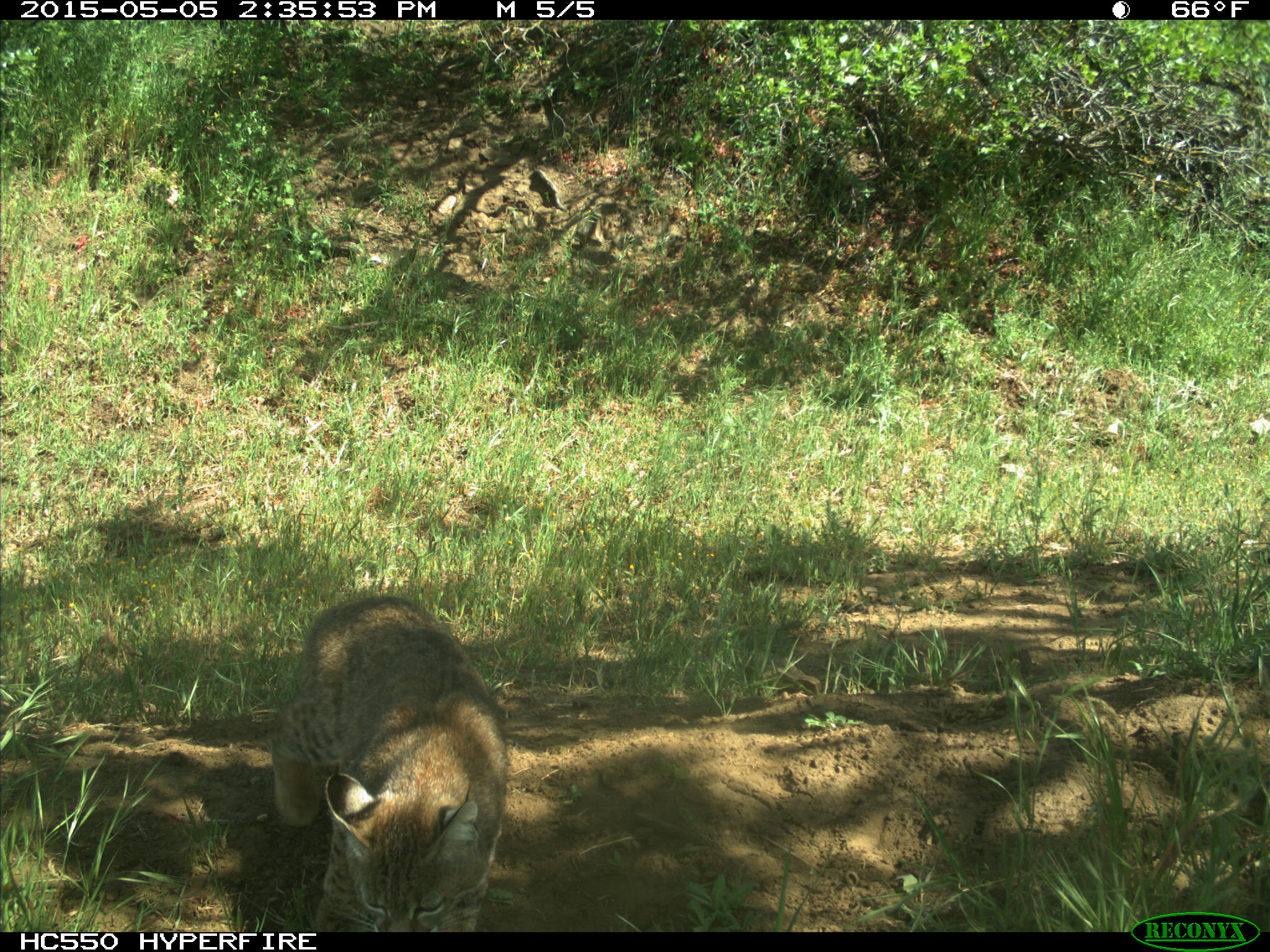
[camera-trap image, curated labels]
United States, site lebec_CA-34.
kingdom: Animalia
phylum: Chordata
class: Mammalia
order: Carnivora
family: Felidae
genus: Lynx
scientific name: Lynx rufus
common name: bobcat